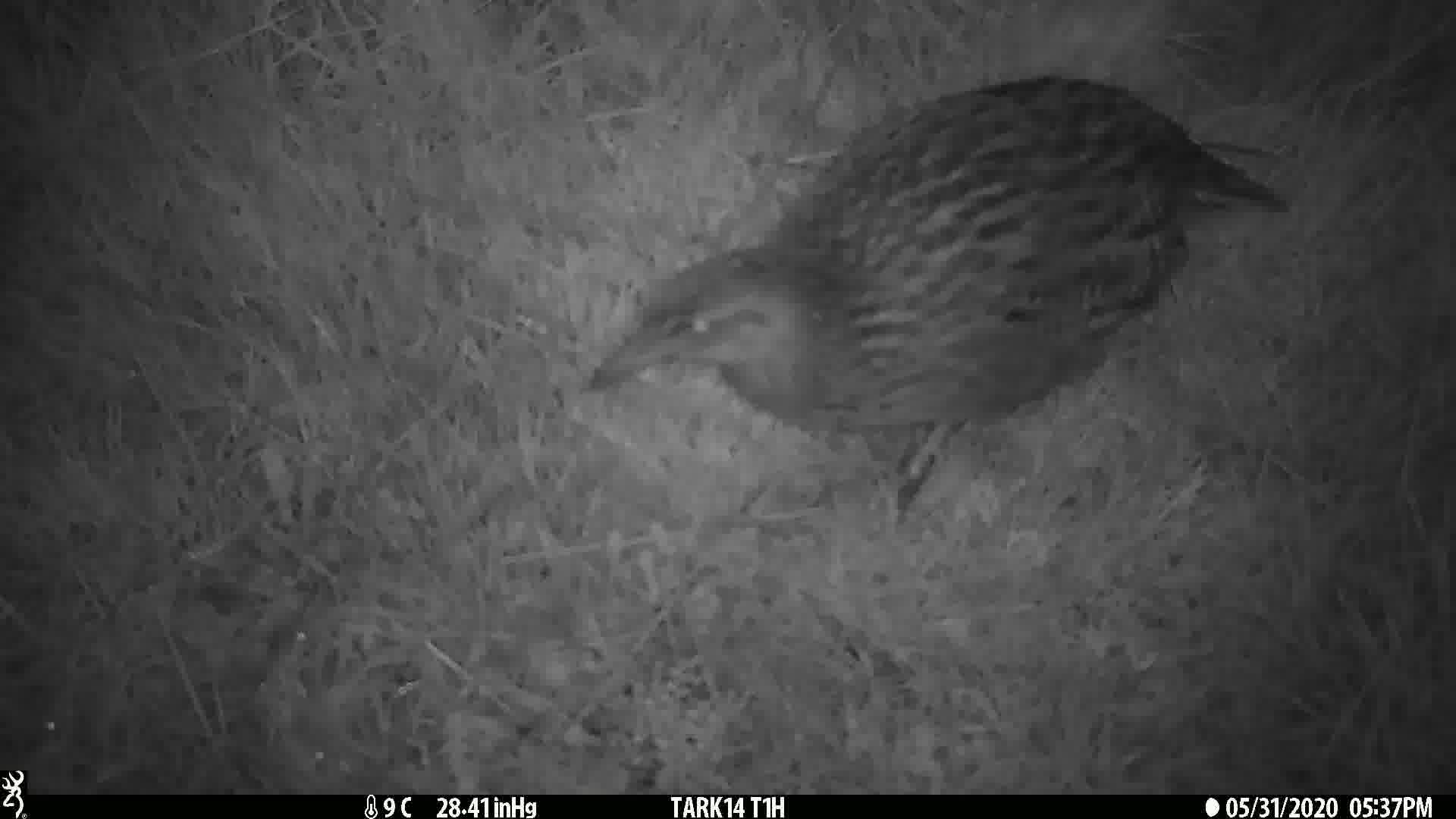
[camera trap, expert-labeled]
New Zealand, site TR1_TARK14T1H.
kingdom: Animalia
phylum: Chordata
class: Aves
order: Gruiformes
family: Rallidae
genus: Gallirallus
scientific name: Gallirallus australis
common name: weka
Weka (Gallirallus australis).